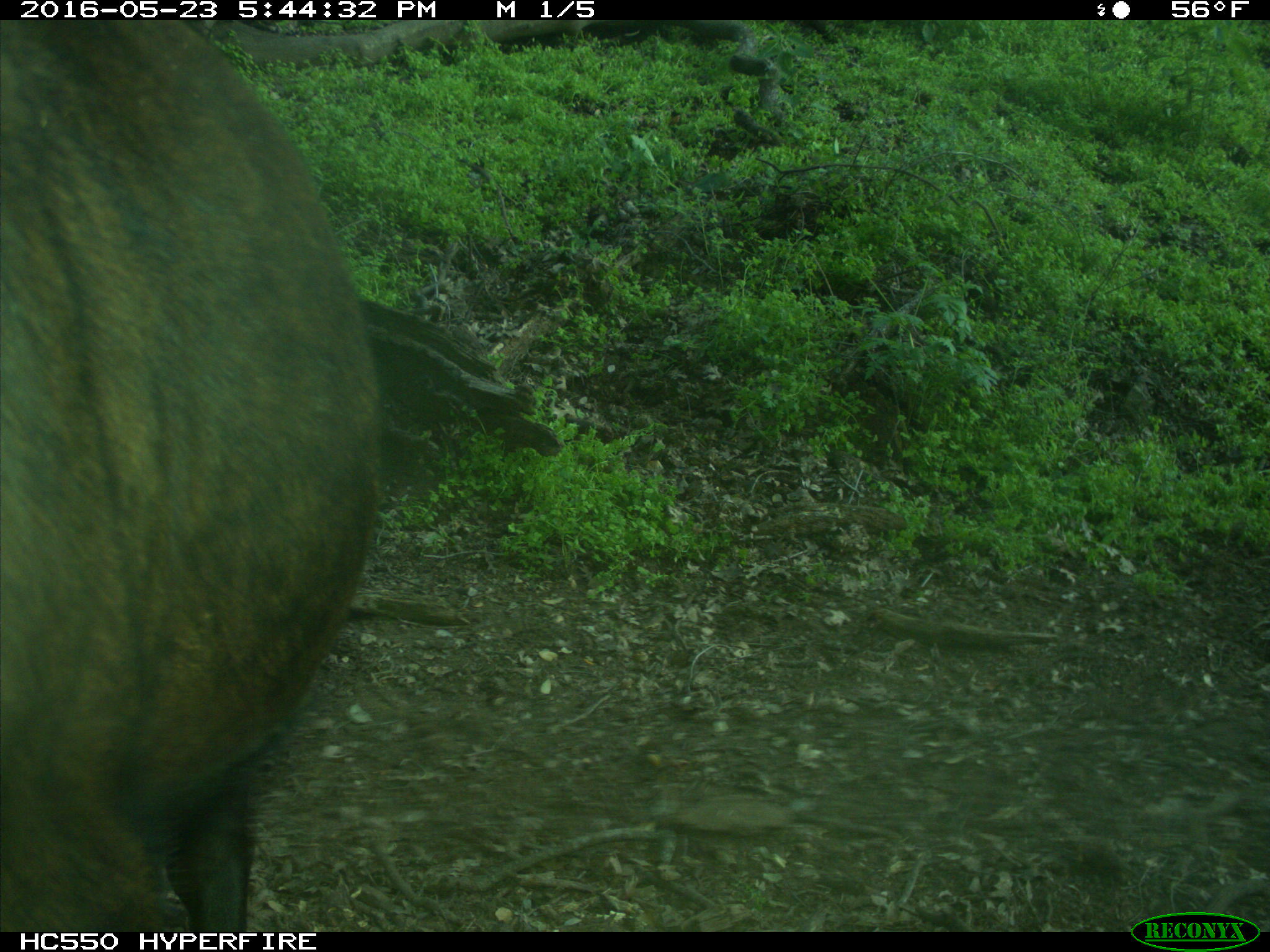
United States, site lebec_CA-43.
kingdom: Animalia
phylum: Chordata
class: Mammalia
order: Artiodactyla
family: Bovidae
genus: Bos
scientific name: Bos taurus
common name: domestic cow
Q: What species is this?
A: Bos taurus (domestic cow).